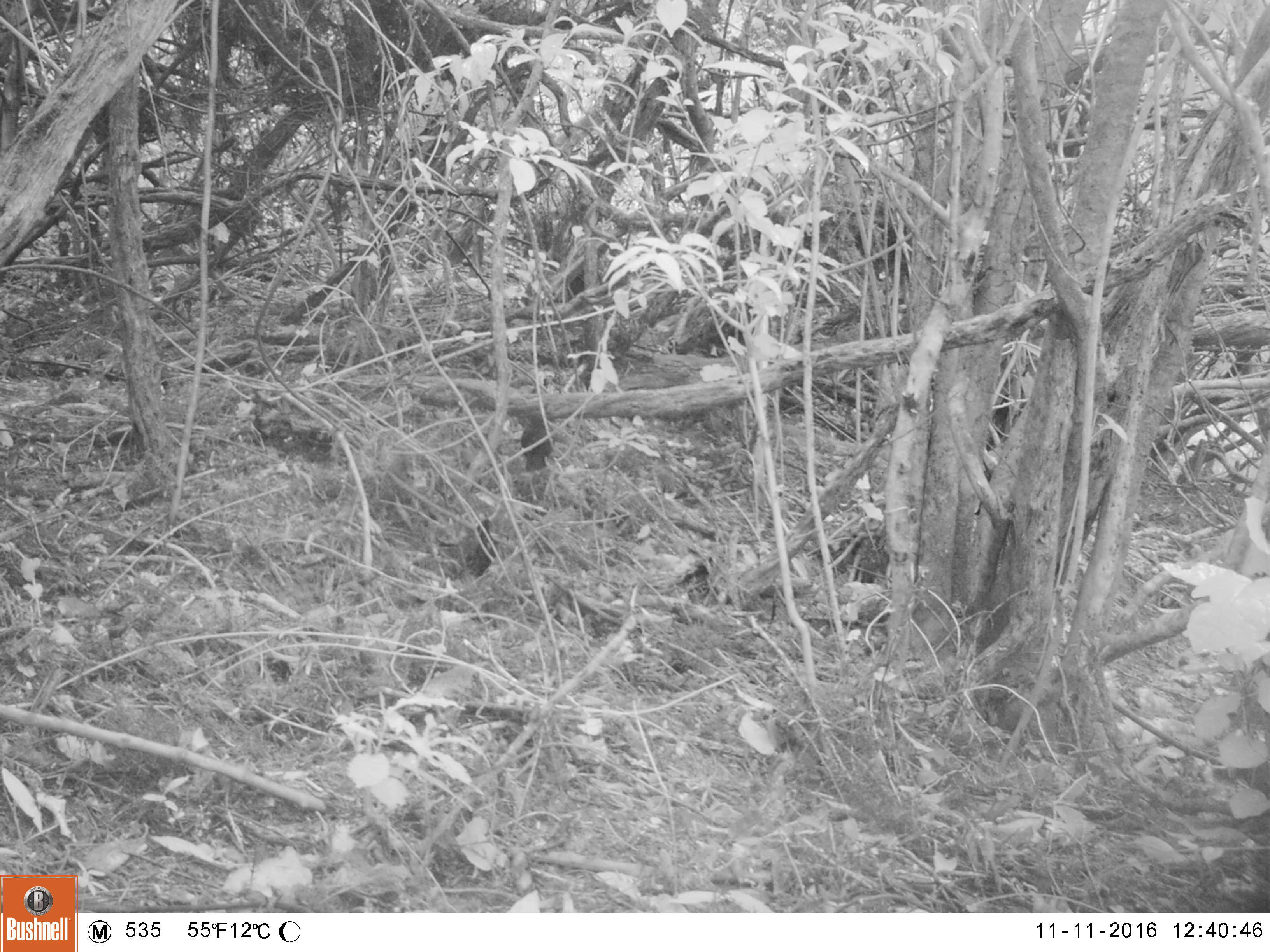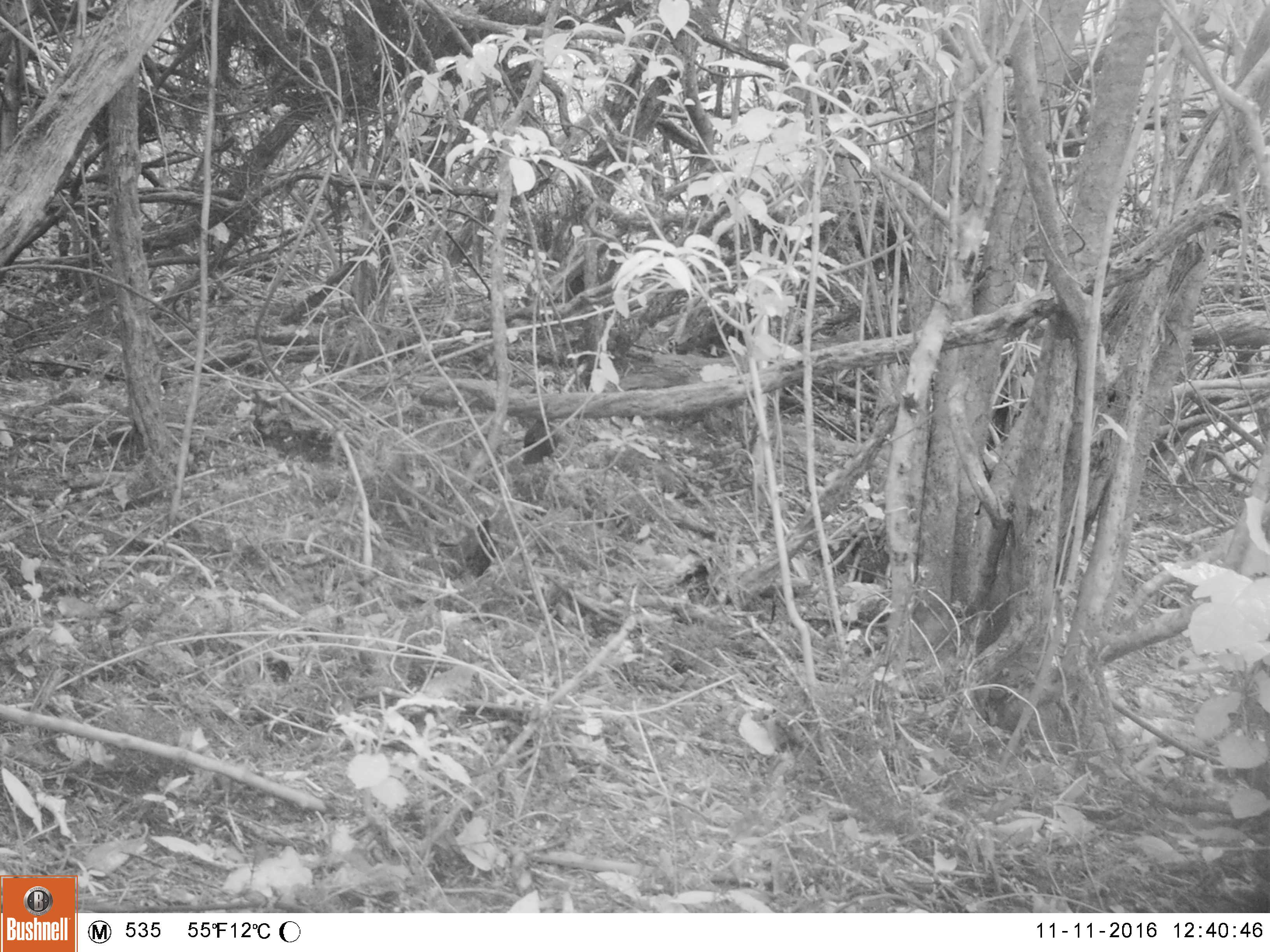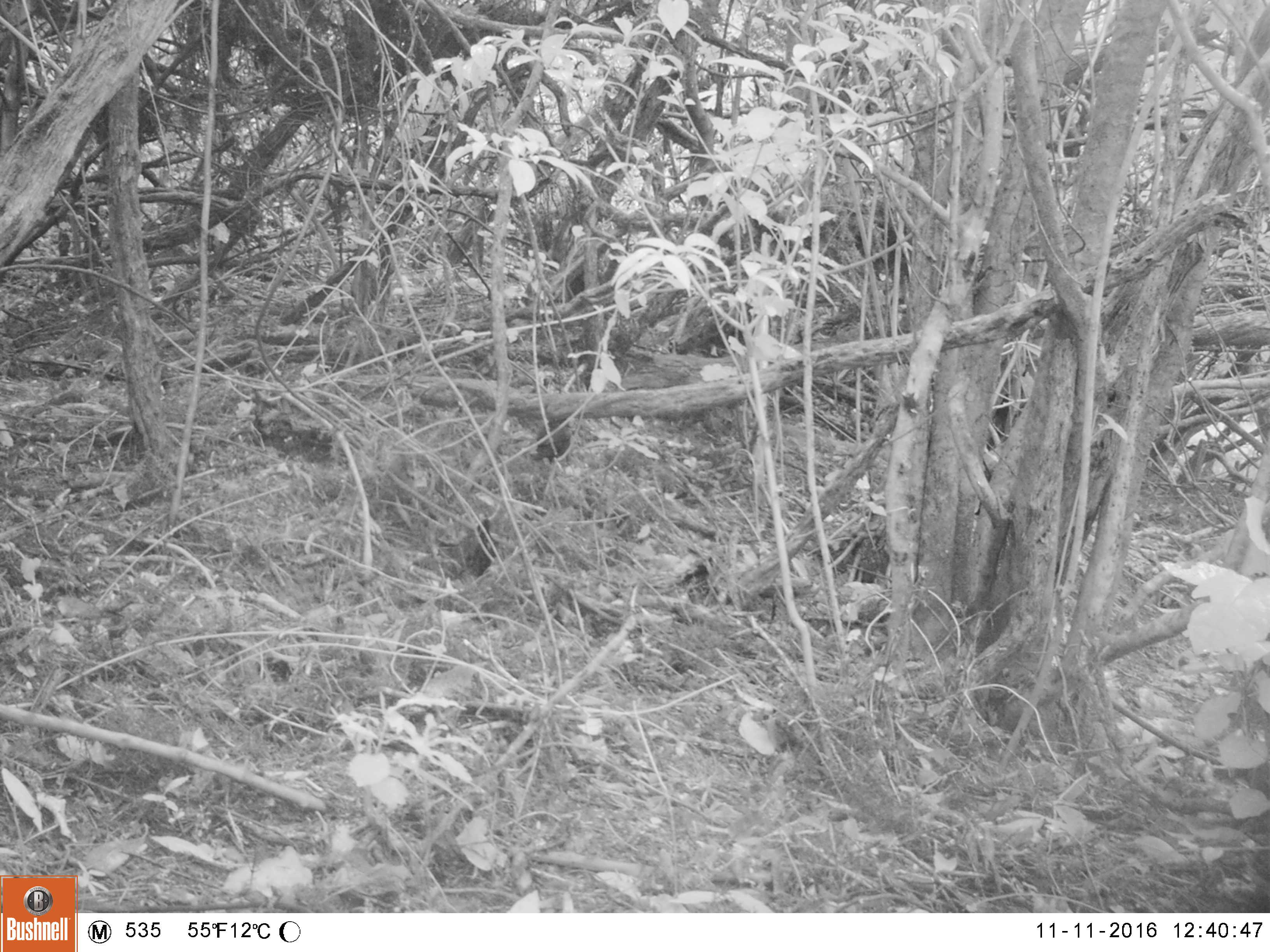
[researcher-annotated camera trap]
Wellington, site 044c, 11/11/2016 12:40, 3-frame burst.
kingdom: Animalia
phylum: Chordata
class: Aves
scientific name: Aves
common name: bird